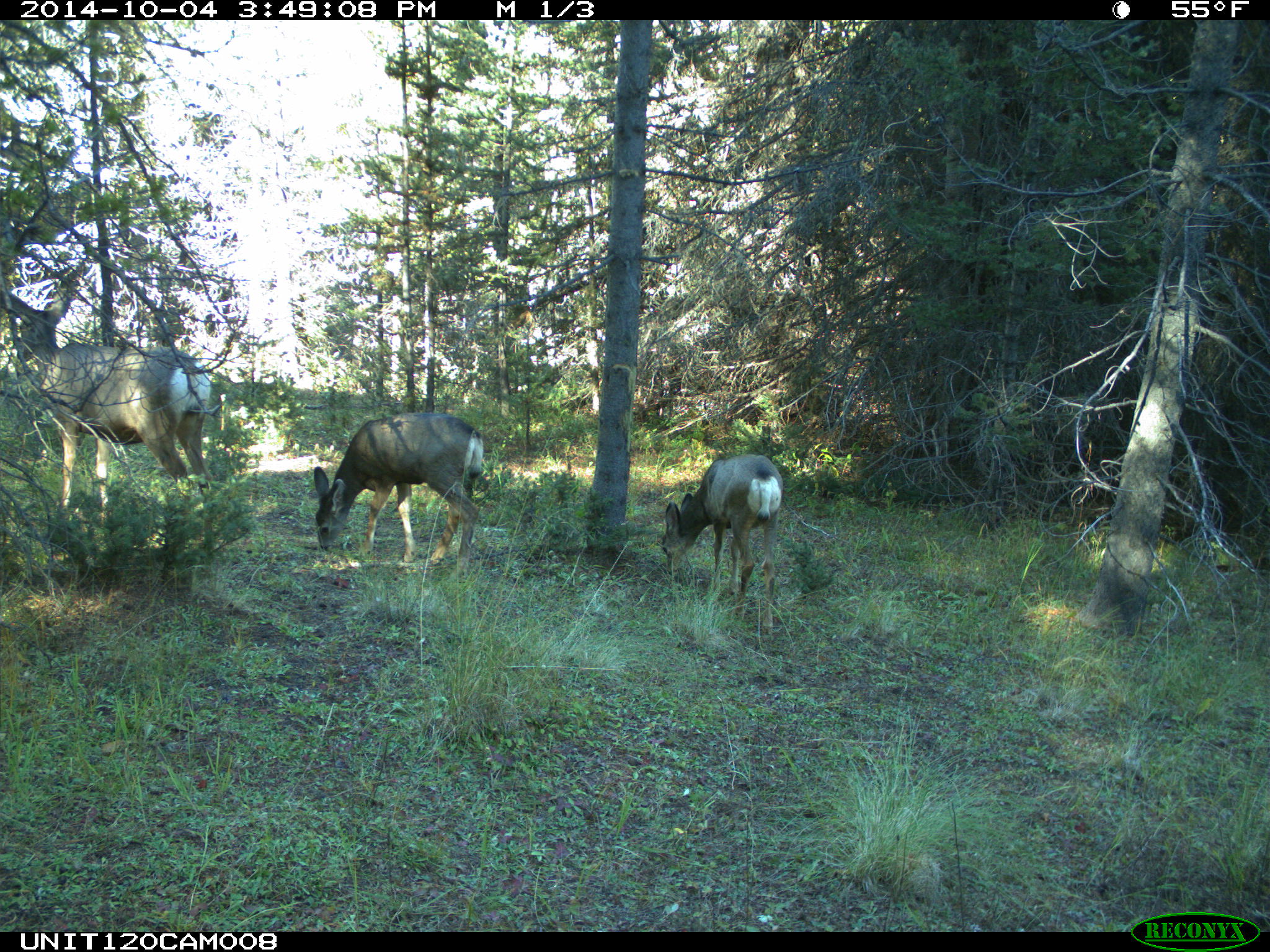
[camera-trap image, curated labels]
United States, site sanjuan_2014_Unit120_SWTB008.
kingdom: Animalia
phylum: Chordata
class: Mammalia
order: Artiodactyla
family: Cervidae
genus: Odocoileus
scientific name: Odocoileus hemionus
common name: mule deer